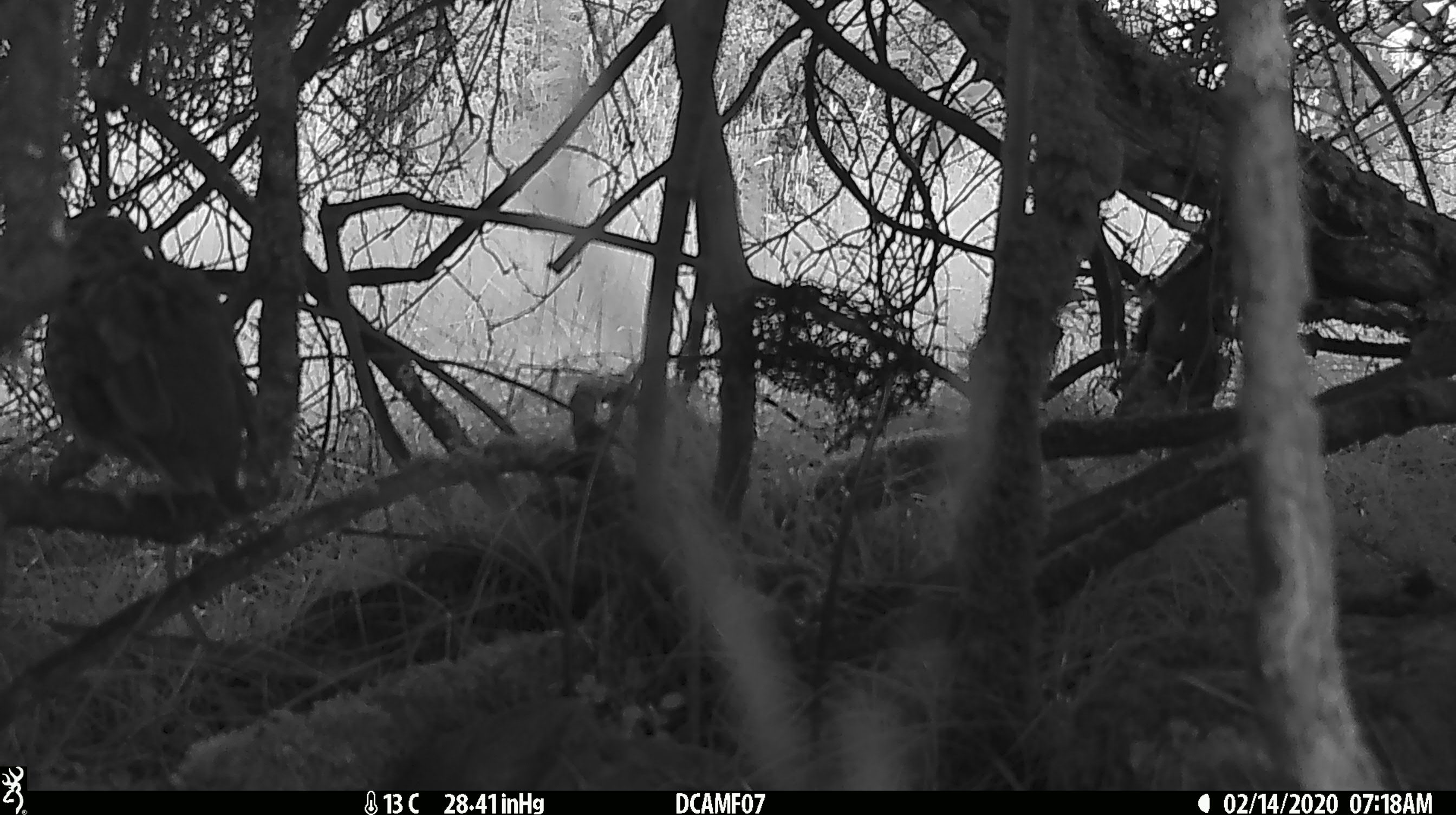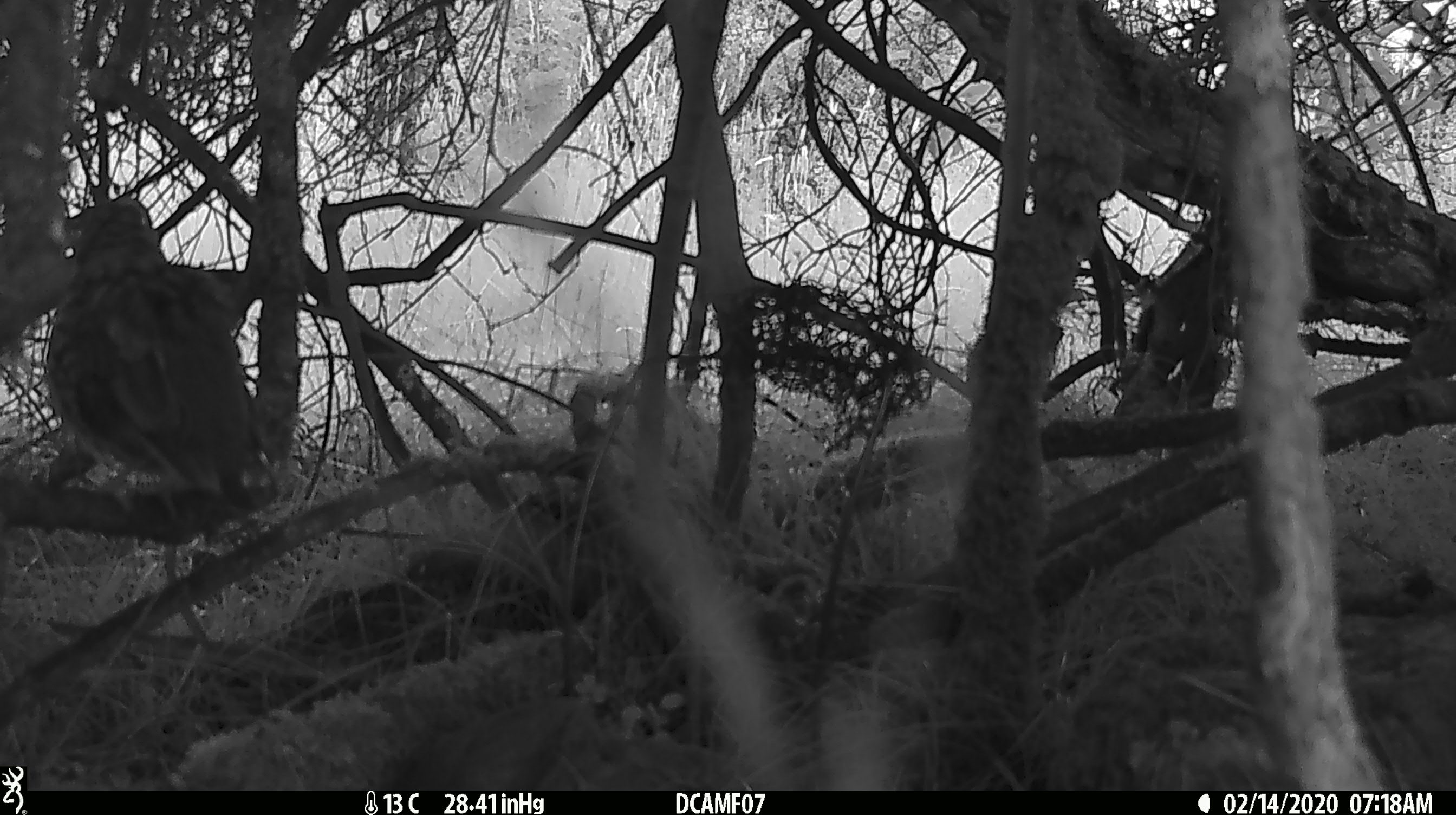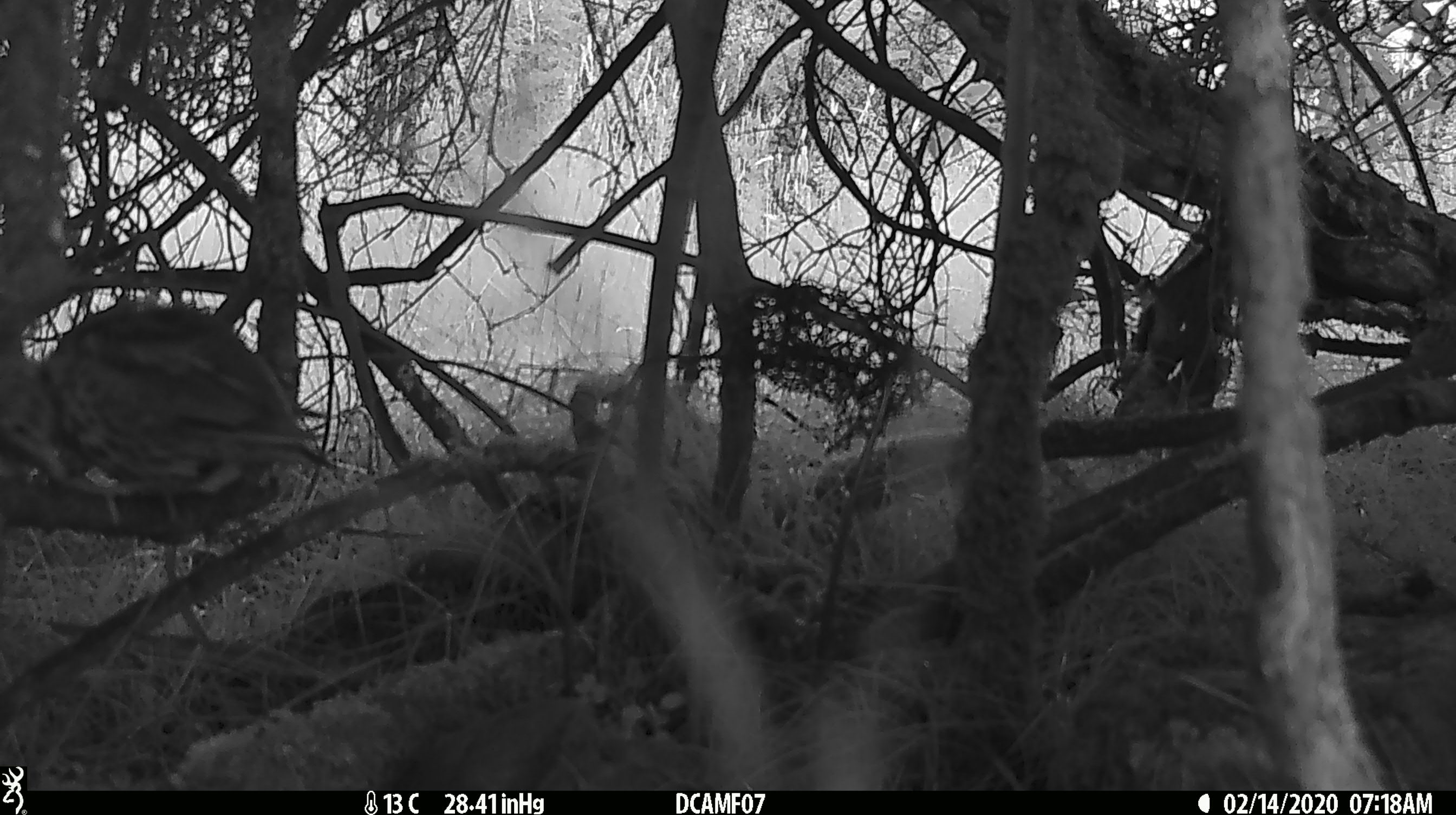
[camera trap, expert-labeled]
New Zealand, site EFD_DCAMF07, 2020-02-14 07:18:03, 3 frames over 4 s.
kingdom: Animalia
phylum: Chordata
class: Aves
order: Passeriformes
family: Turdidae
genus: Turdus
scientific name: Turdus philomelos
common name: song thrush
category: thrush